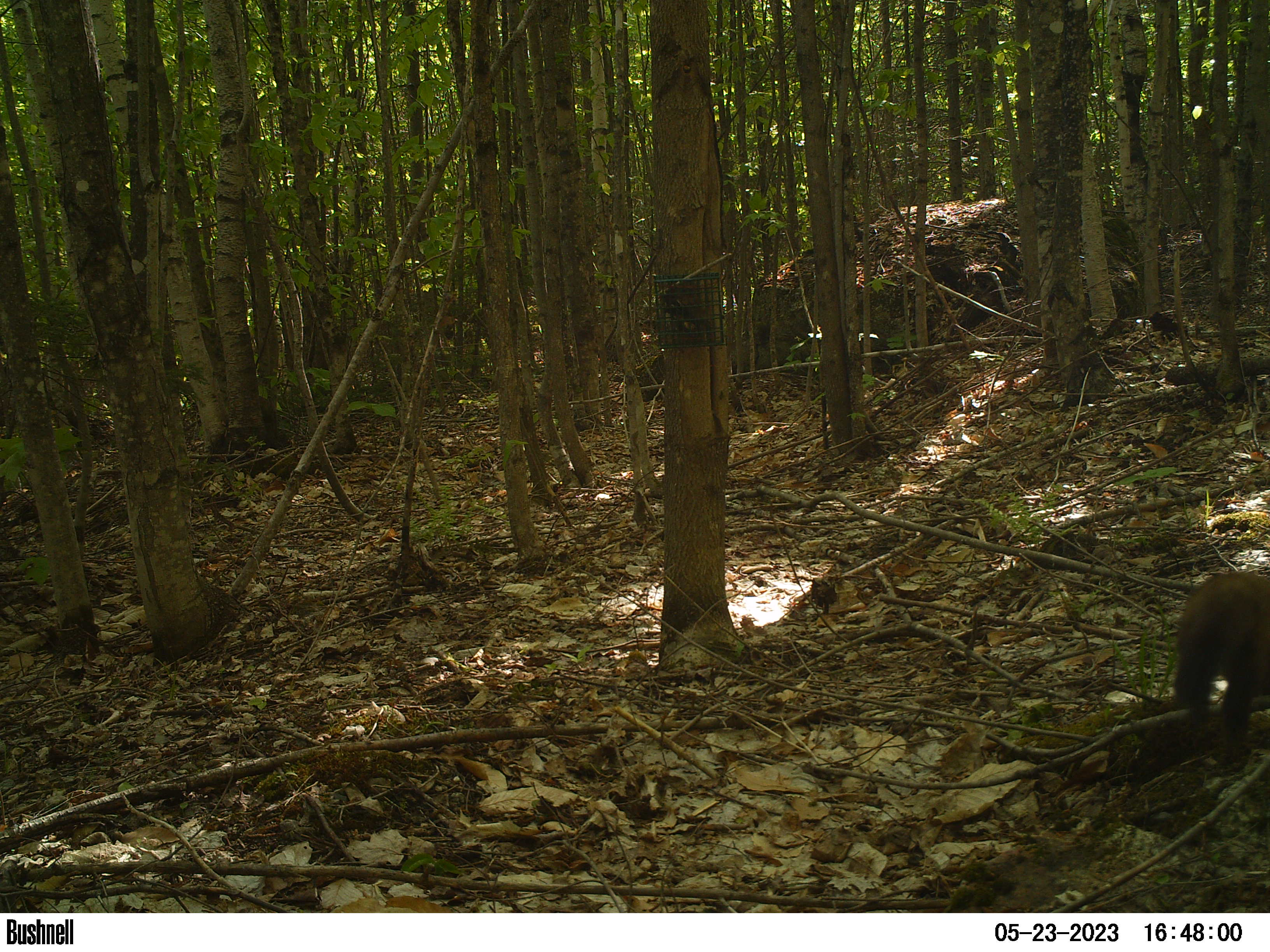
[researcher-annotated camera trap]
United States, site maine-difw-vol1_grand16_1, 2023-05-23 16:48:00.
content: unidentified animal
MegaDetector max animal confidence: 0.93